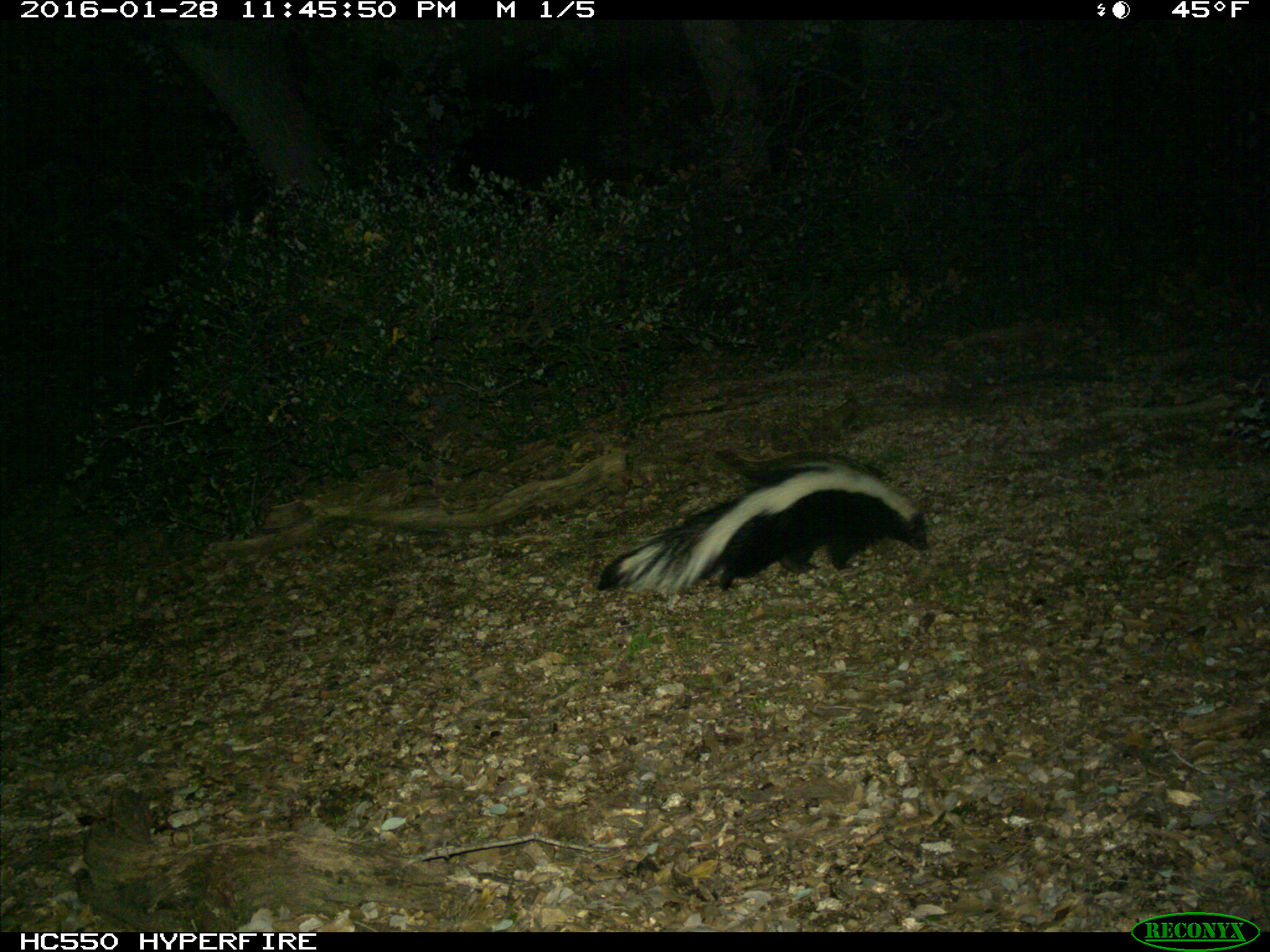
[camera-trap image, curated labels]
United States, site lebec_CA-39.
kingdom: Animalia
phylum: Chordata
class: Mammalia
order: Carnivora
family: Mephitidae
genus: Mephitis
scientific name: Mephitis mephitis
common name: striped skunk